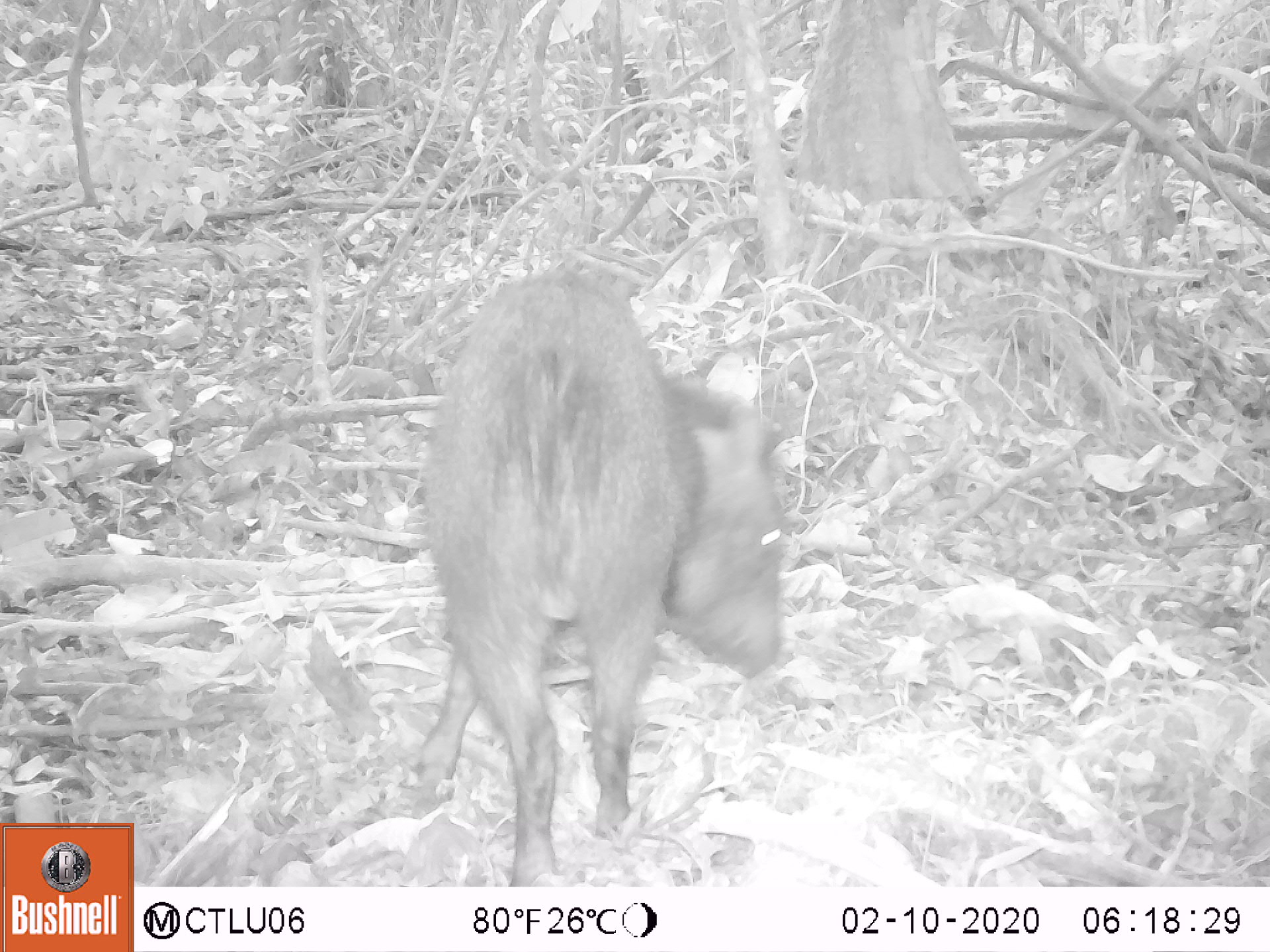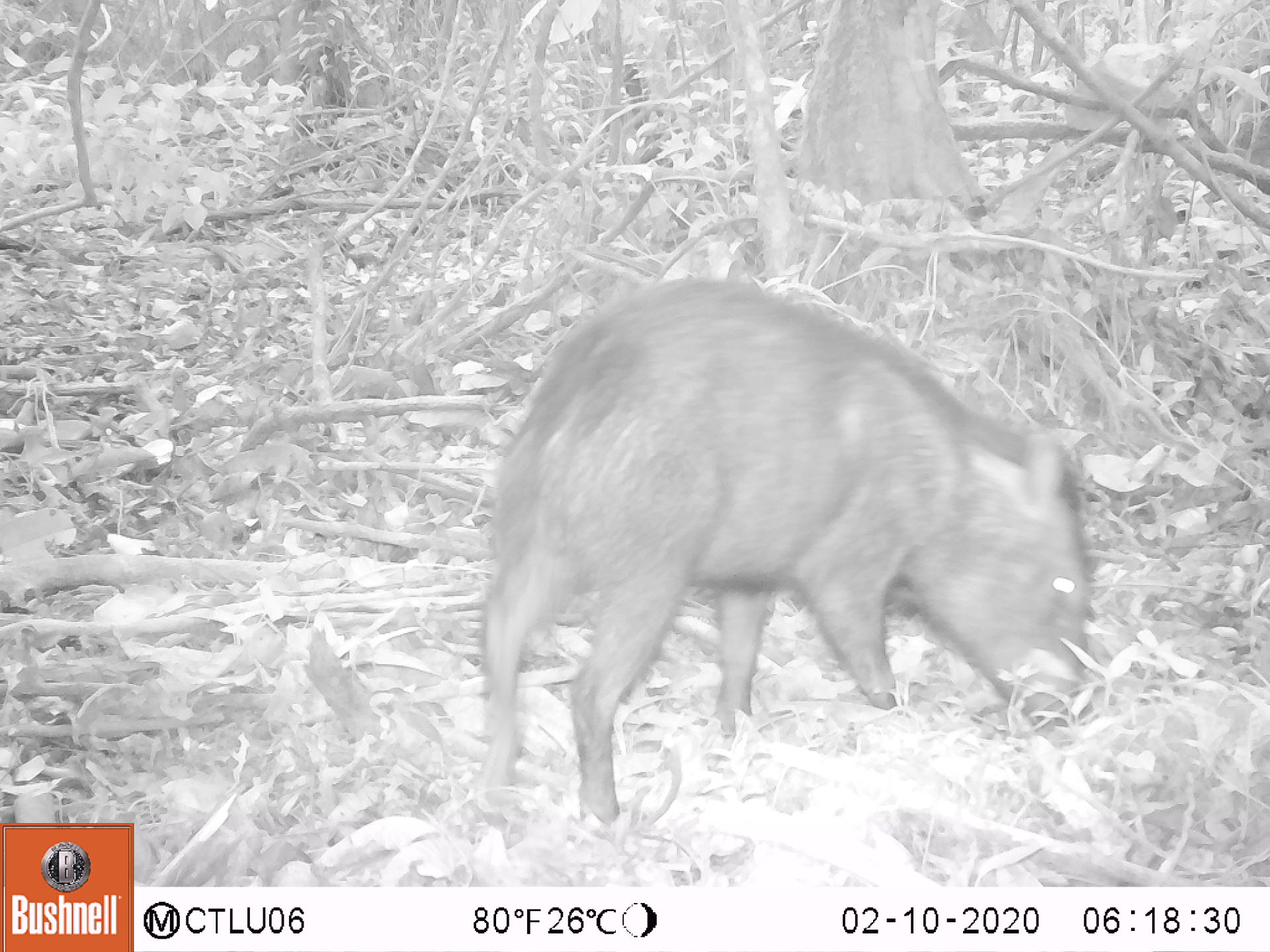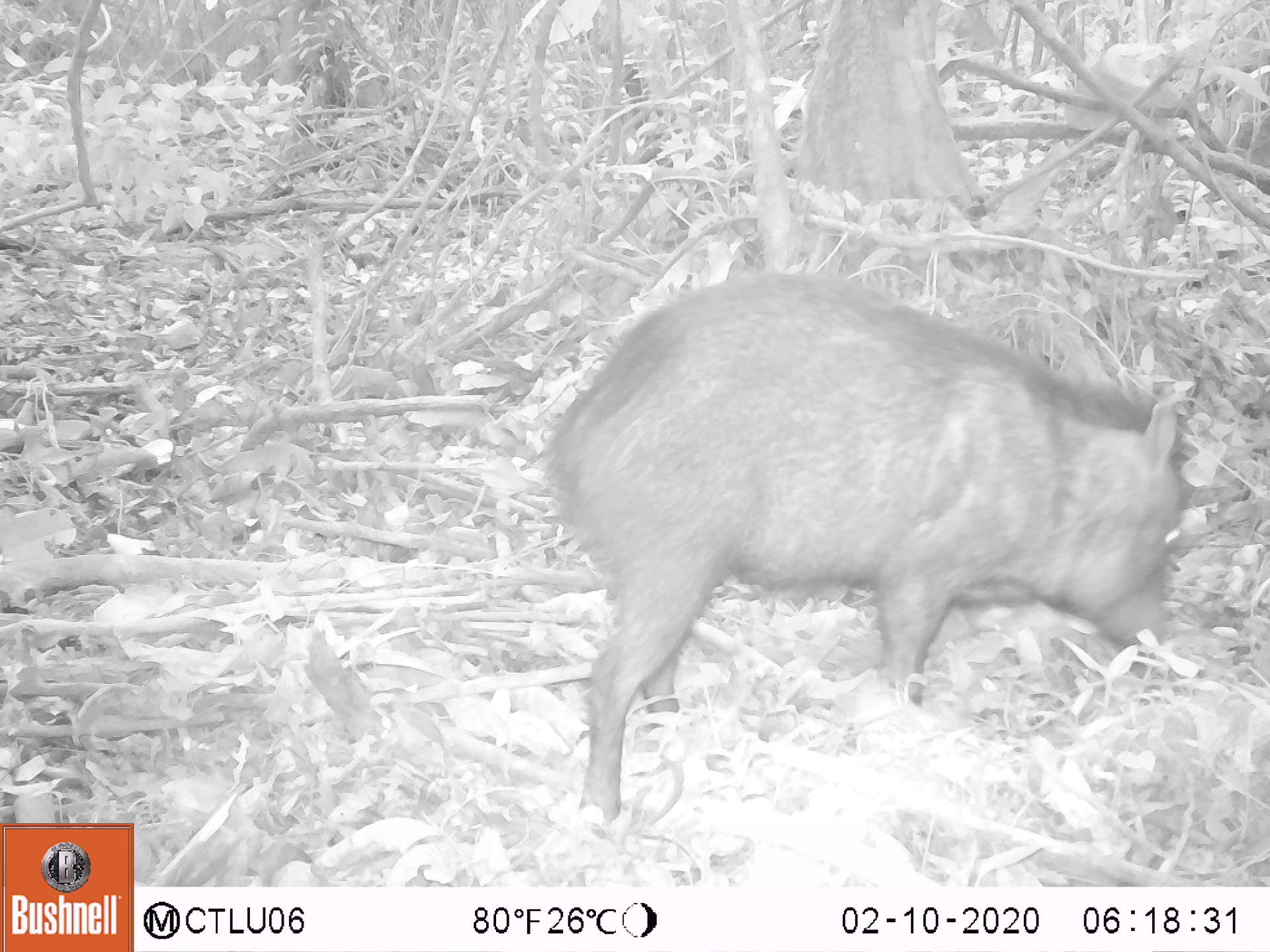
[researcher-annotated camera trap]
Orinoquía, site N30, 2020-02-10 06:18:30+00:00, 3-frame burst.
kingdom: Animalia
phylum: Chordata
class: Mammalia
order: Artiodactyla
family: Tayassuidae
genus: Pecari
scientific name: Pecari tajacu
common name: collared peccary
Collared peccary (Pecari tajacu).